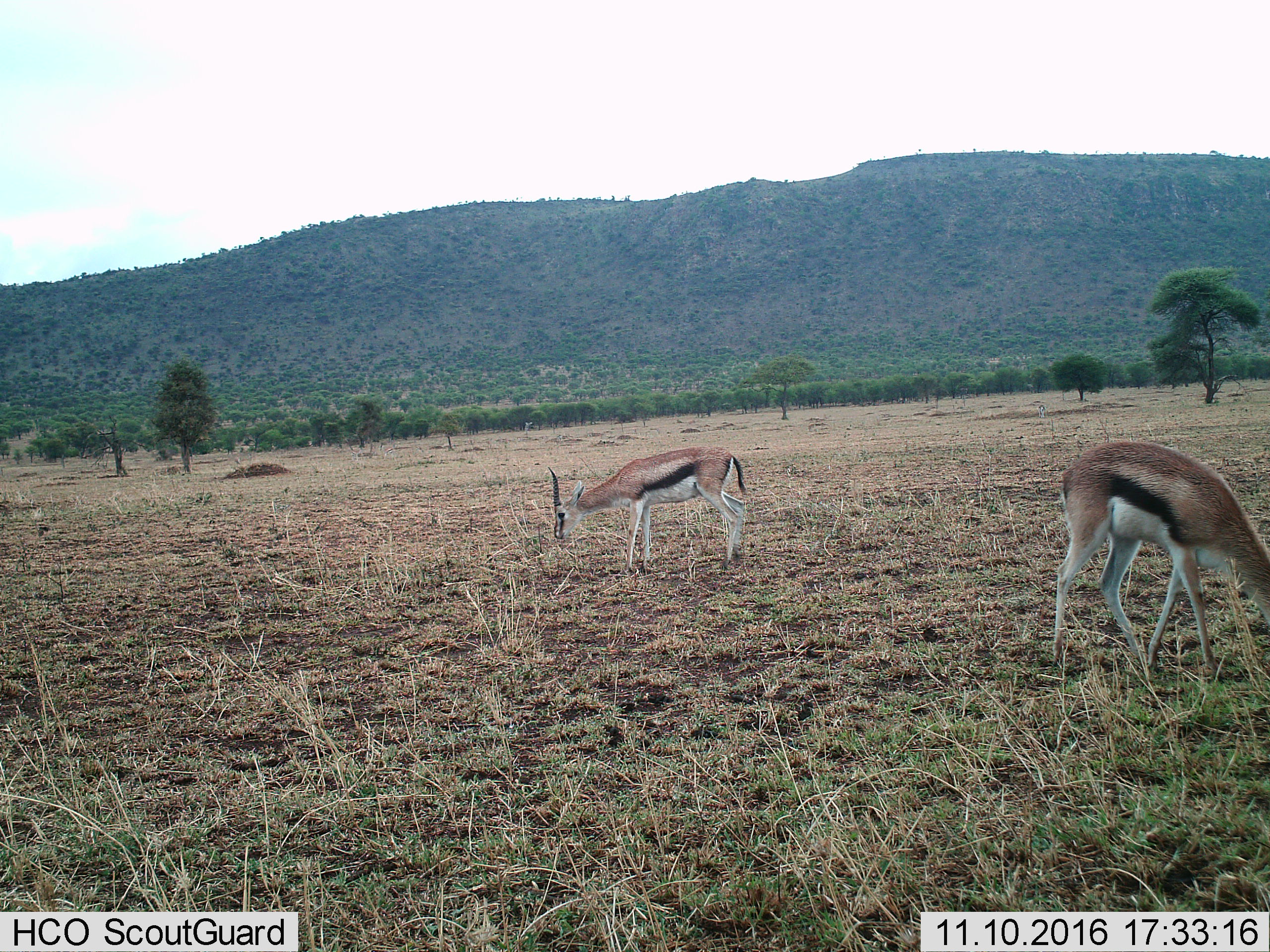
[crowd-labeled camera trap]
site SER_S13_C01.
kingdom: Animalia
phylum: Chordata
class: Mammalia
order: Artiodactyla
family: Bovidae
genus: Eudorcas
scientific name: Eudorcas thomsonii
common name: thomson's gazelle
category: gazellethomsons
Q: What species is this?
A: Gazellethomsons (thomson's gazelle) (Eudorcas thomsonii).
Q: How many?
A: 2.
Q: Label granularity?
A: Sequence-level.